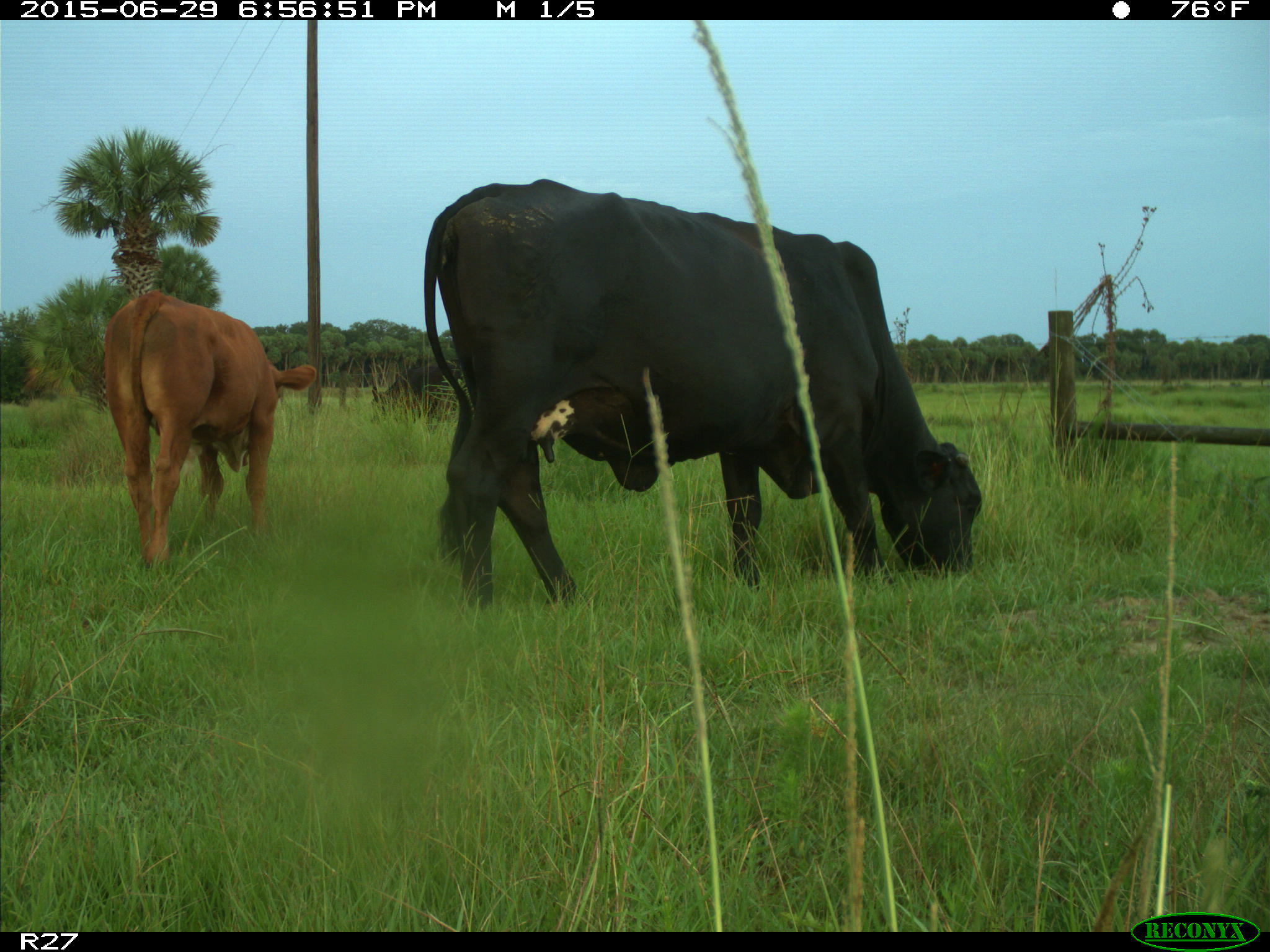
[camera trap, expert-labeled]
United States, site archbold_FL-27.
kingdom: Animalia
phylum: Chordata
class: Mammalia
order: Artiodactyla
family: Bovidae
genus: Bos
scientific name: Bos taurus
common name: domestic cow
Bos taurus (domestic cow).